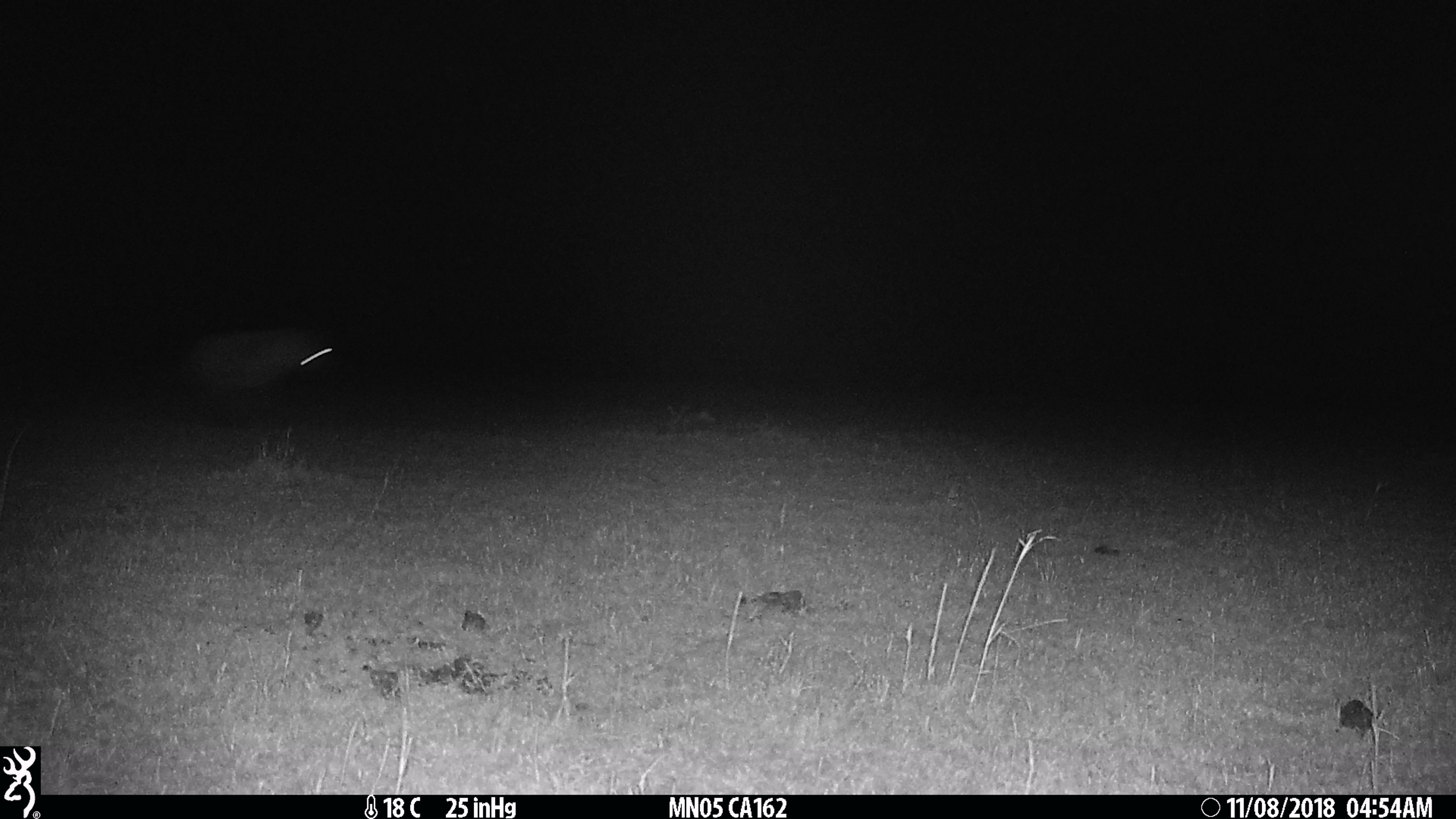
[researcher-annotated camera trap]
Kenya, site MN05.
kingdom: Animalia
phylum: Chordata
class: Mammalia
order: Carnivora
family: Hyaenidae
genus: Crocuta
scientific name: Crocuta crocuta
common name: spotted hyena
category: hyena spotted